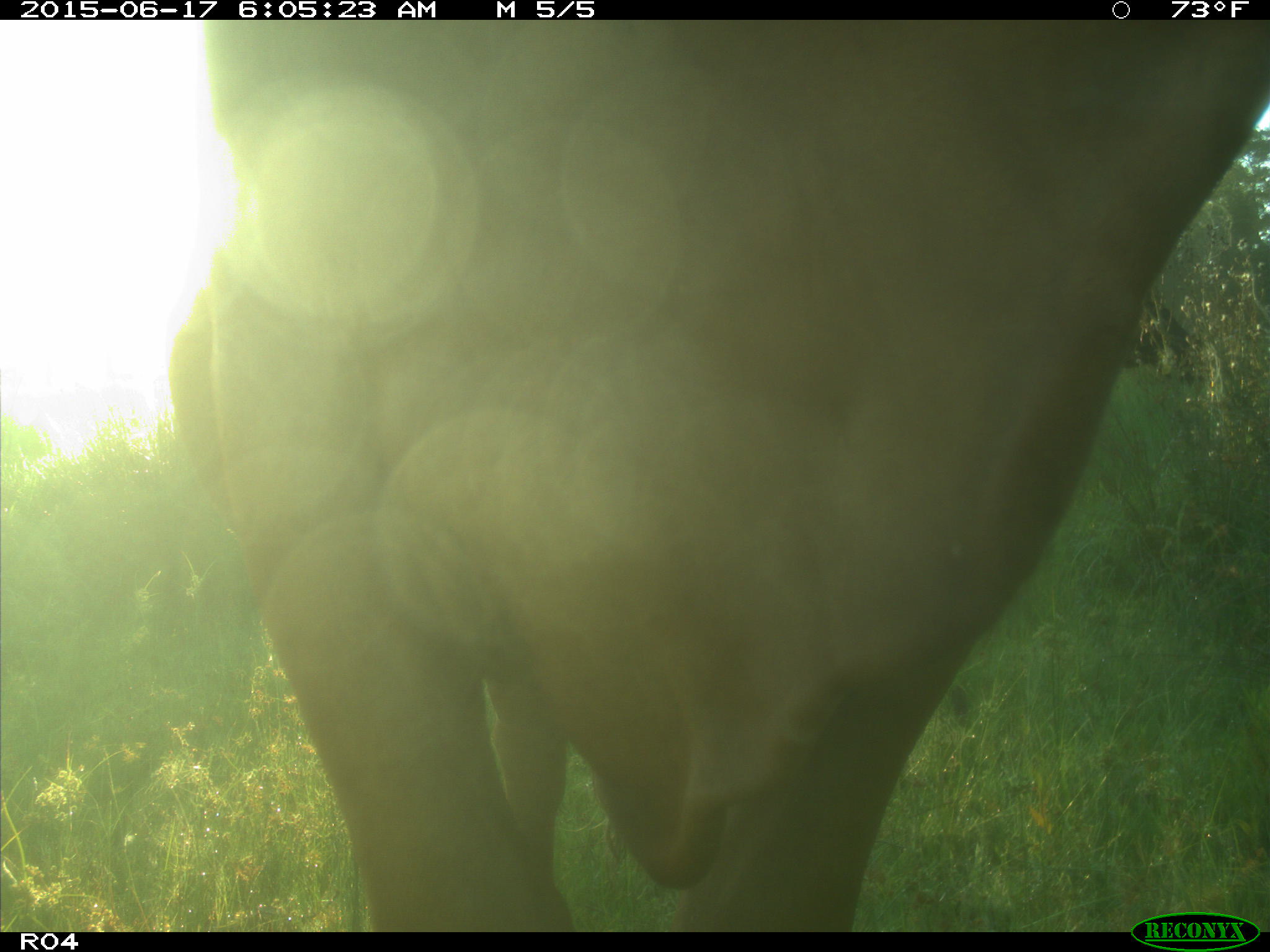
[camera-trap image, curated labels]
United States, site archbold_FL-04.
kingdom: Animalia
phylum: Chordata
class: Mammalia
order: Artiodactyla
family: Bovidae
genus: Bos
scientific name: Bos taurus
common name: domestic cow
Bos taurus (domestic cow).